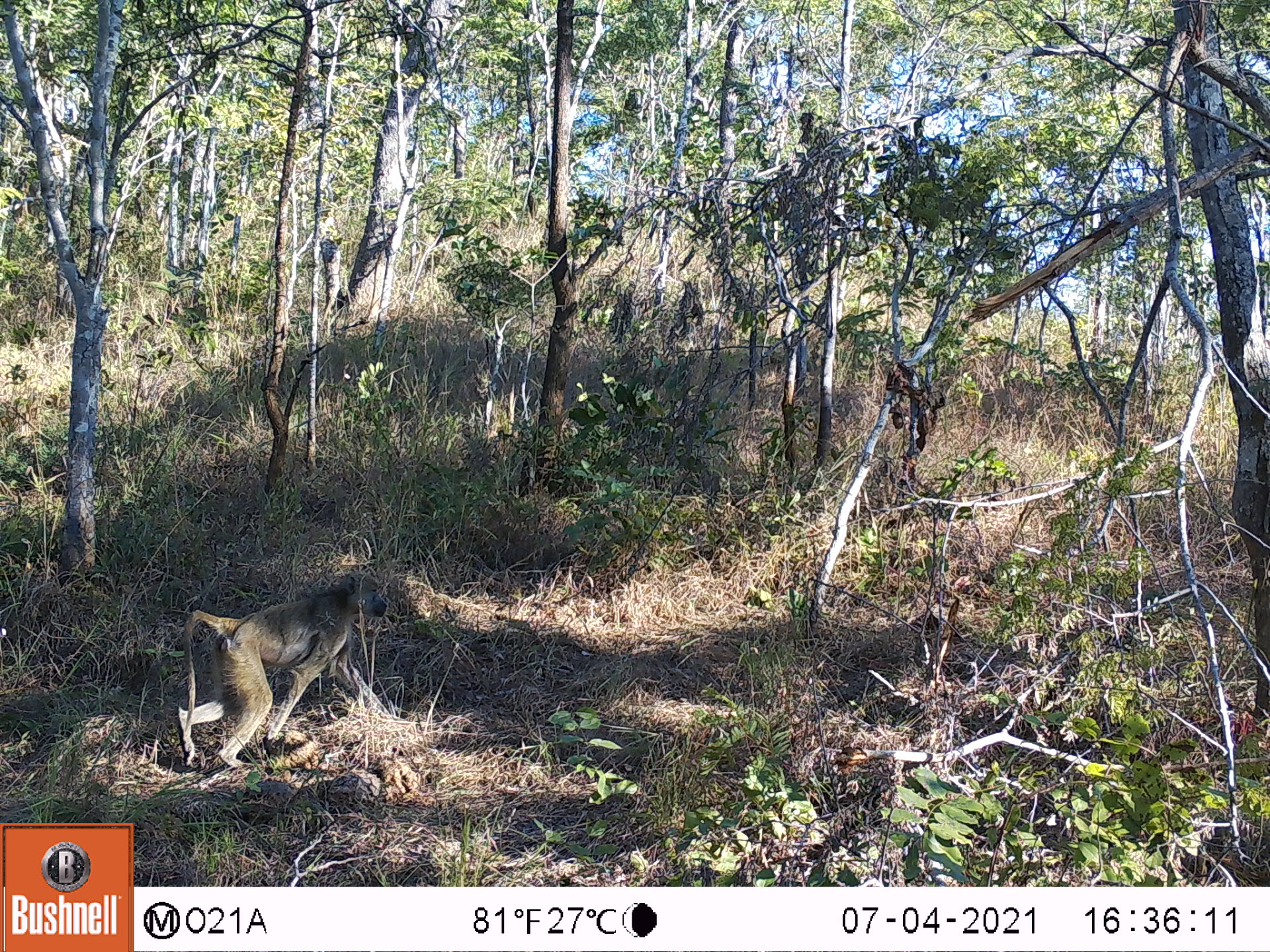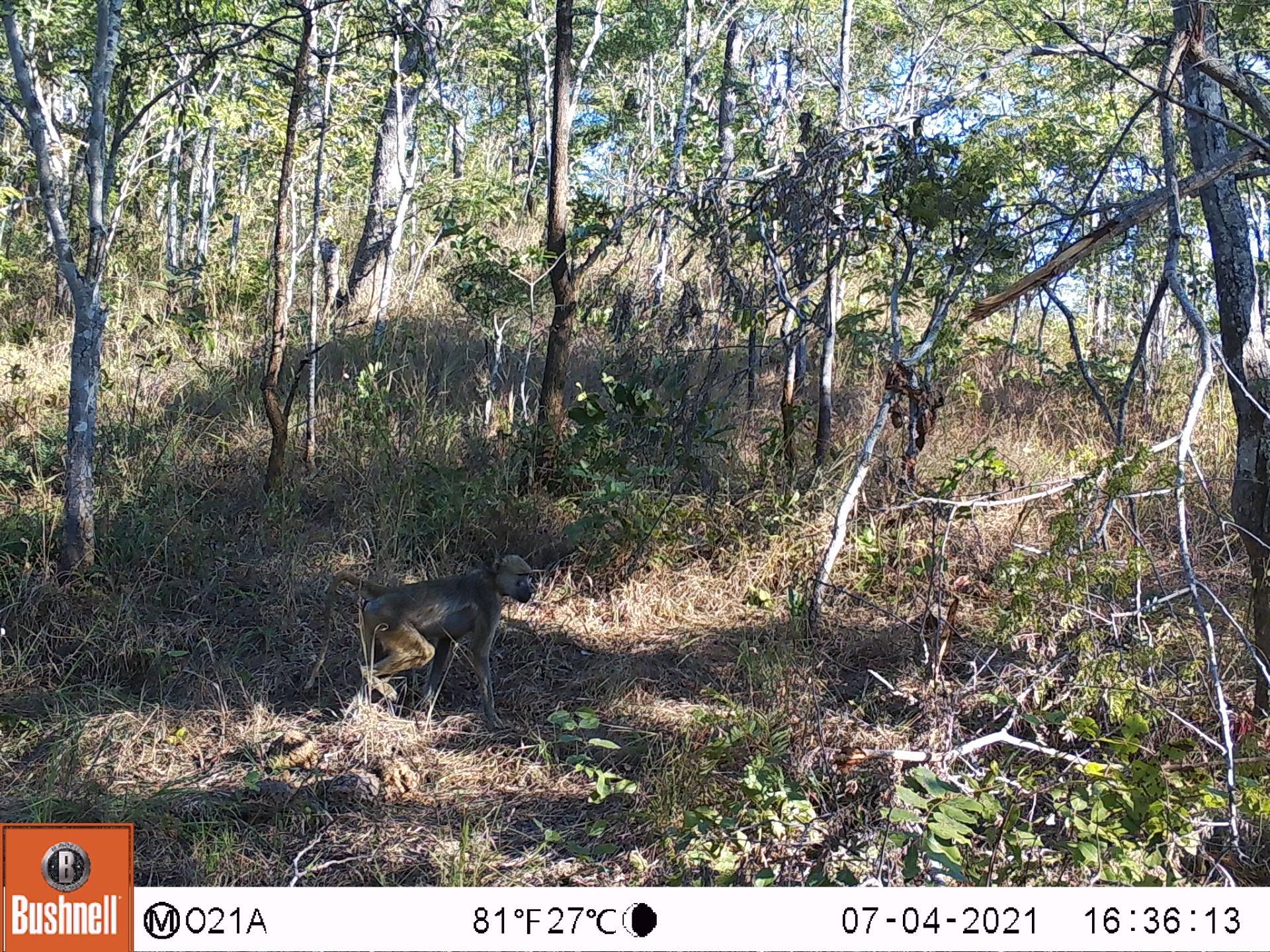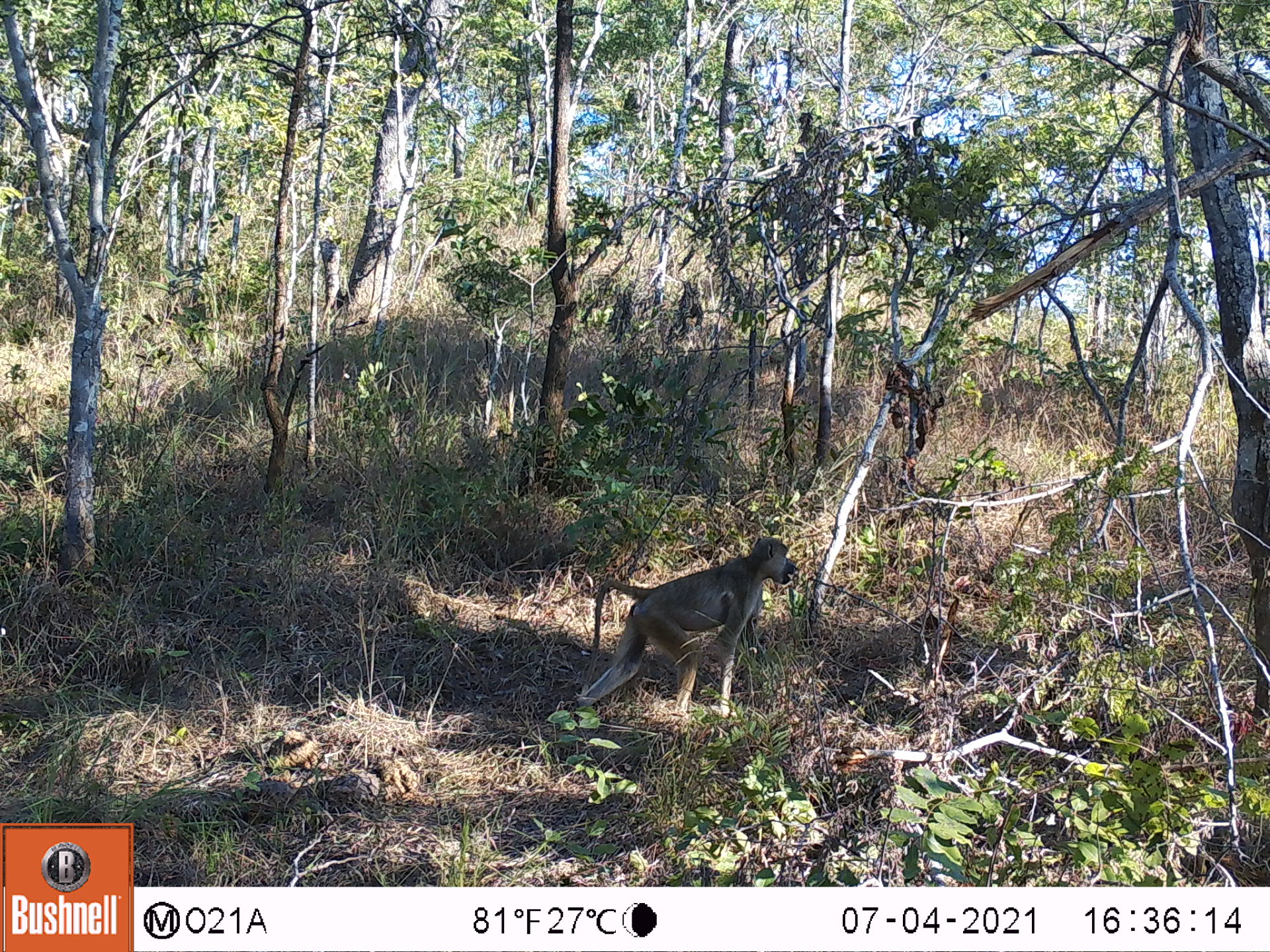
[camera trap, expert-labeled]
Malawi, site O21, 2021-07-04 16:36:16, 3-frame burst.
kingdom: Animalia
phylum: Chordata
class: Mammalia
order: Primates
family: Cercopithecidae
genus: Papio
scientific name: Papio cynocephalus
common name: yellow baboon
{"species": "yellow baboon (Papio cynocephalus)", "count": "1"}